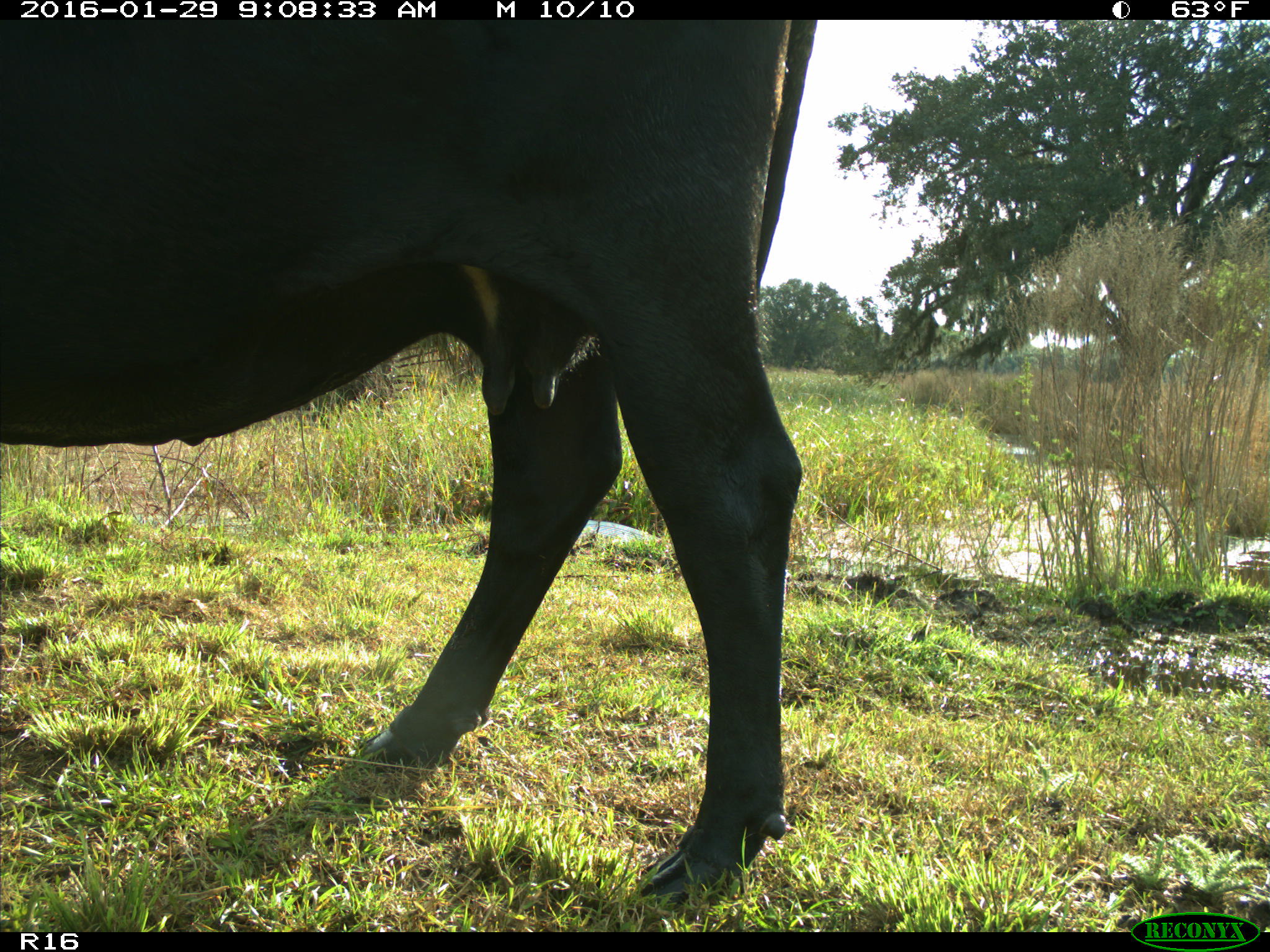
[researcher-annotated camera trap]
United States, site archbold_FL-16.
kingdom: Animalia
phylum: Chordata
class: Mammalia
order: Artiodactyla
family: Bovidae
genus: Bos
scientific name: Bos taurus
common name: domestic cow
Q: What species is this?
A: Bos taurus (domestic cow).